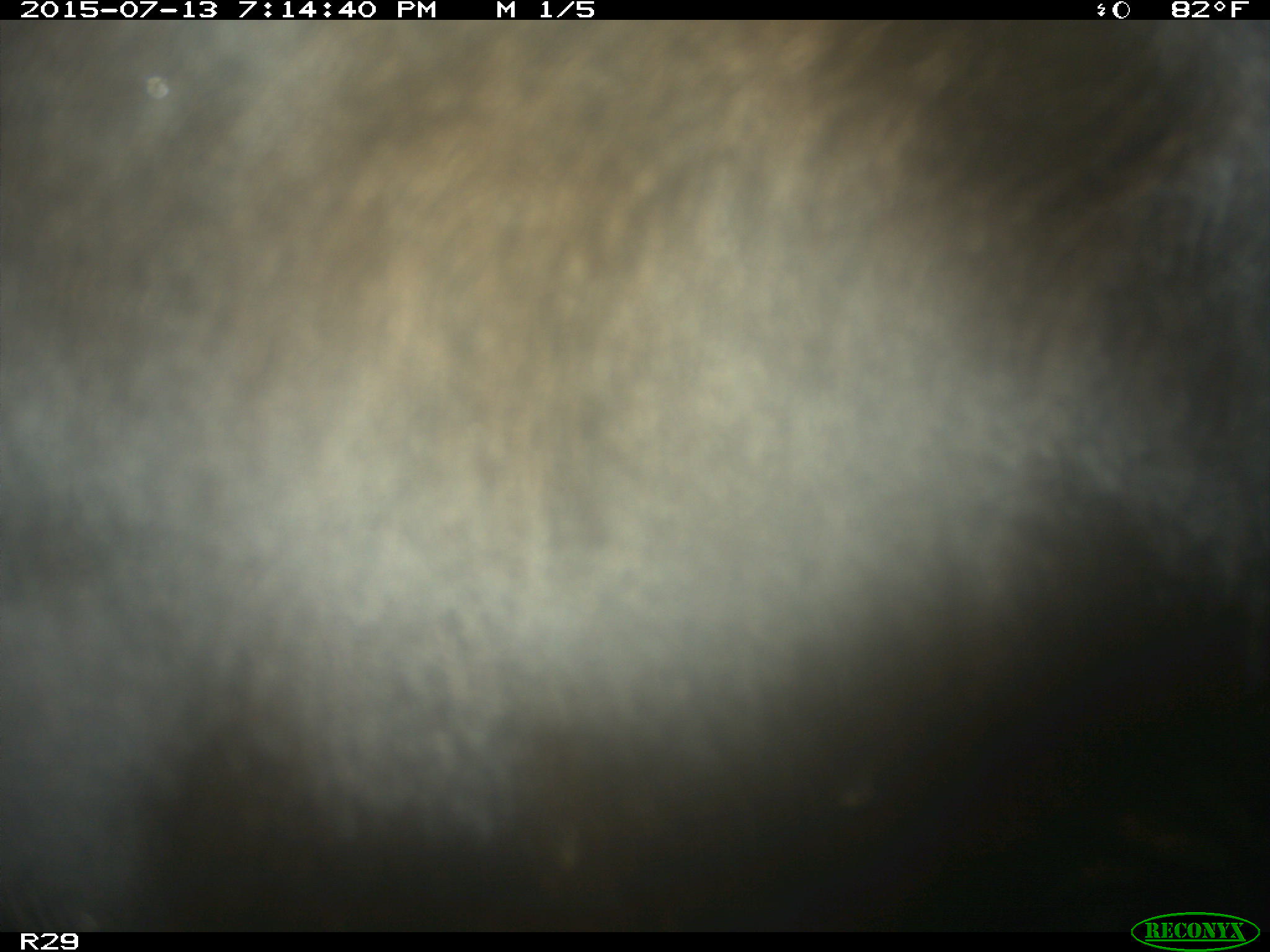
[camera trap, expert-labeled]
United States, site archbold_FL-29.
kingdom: Animalia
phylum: Chordata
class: Mammalia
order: Artiodactyla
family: Bovidae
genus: Bos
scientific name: Bos taurus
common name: domestic cow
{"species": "Bos taurus (domestic cow)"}